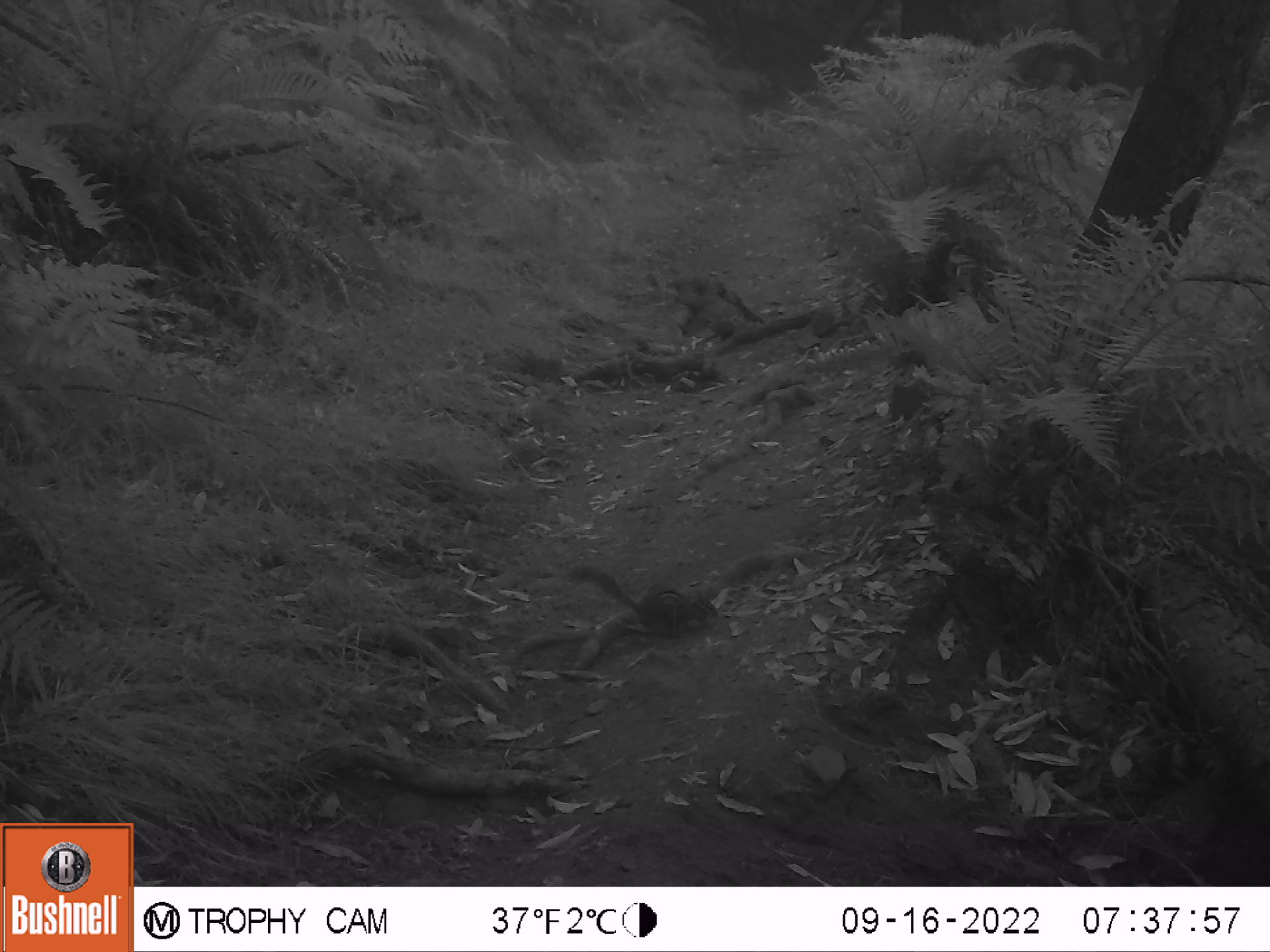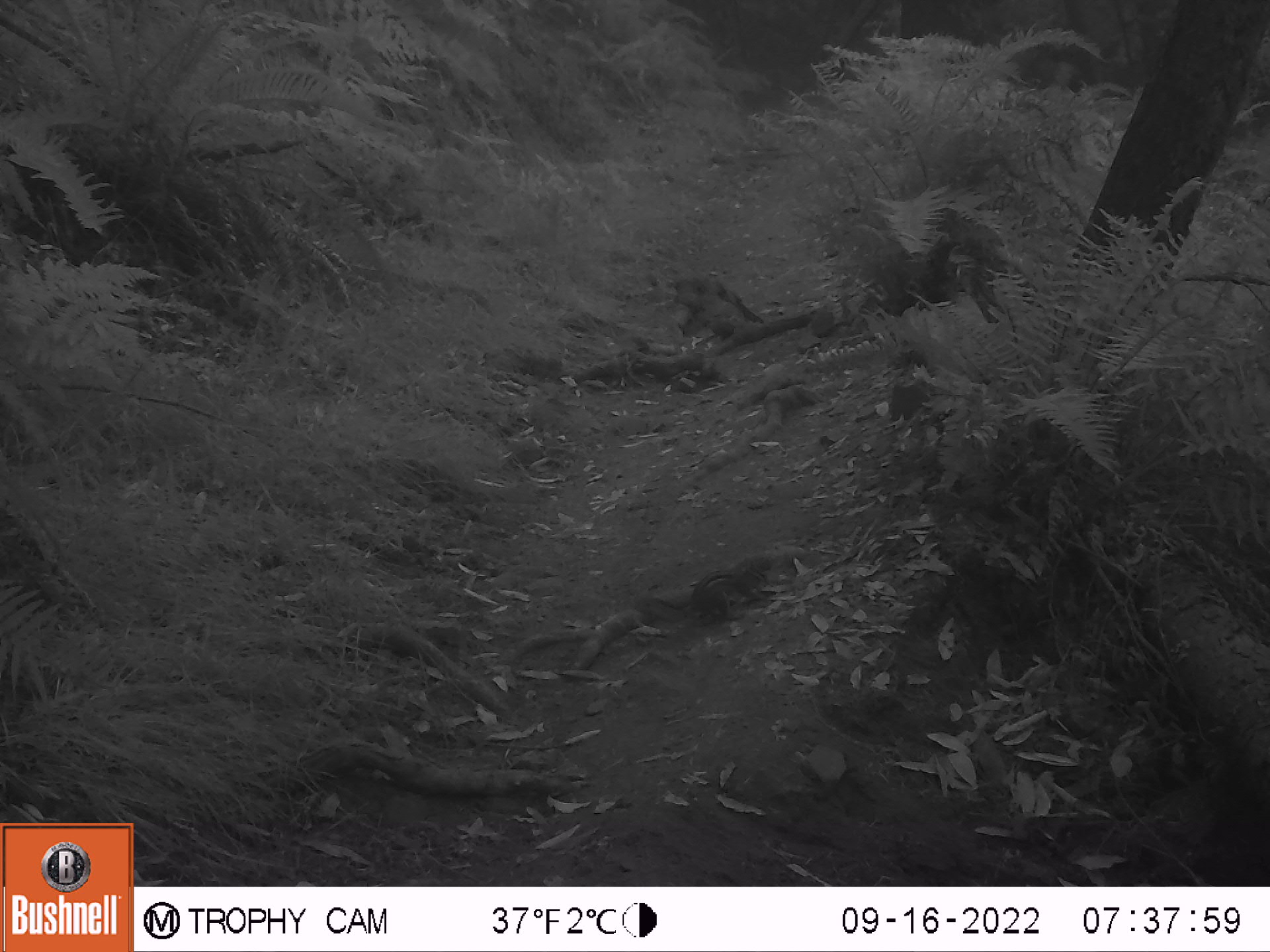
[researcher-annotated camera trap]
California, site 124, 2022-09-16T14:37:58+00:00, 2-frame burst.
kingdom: Animalia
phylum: Chordata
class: Mammalia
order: Rodentia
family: Sciuridae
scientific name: Sciuridae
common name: squirrel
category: unknown squirrel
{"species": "unknown squirrel (squirrel) (Sciuridae)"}